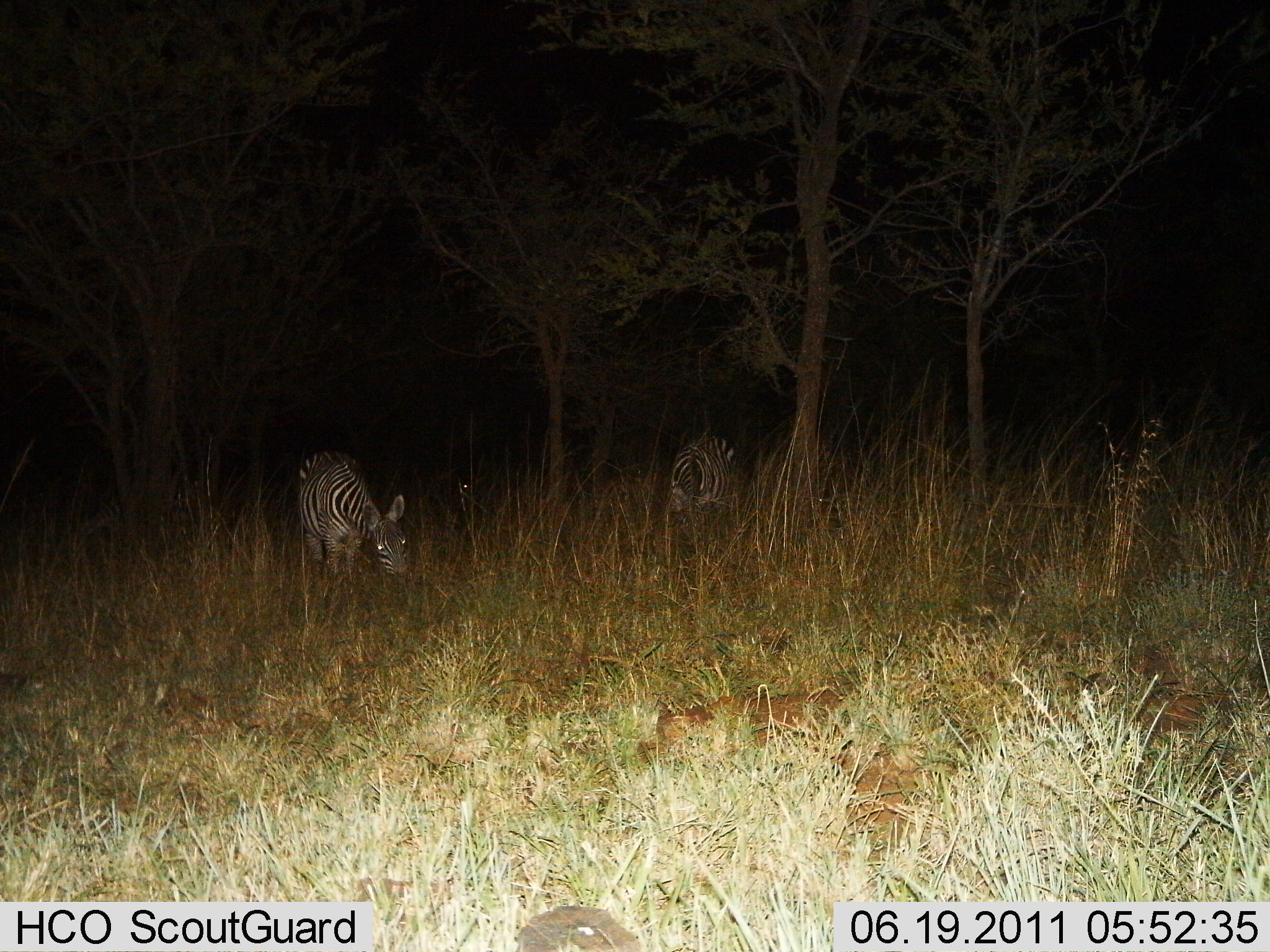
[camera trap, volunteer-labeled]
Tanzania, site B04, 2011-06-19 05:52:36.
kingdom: Animalia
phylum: Chordata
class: Mammalia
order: Perissodactyla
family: Equidae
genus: Equus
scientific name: Equus quagga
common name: plains zebra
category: zebra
Zebra (plains zebra) (Equus quagga), count 2. Behavior (volunteer vote fractions): standing 23%, resting 8%, moving 0%, interacting 0%. Young present (vote fraction): 0%. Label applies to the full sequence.